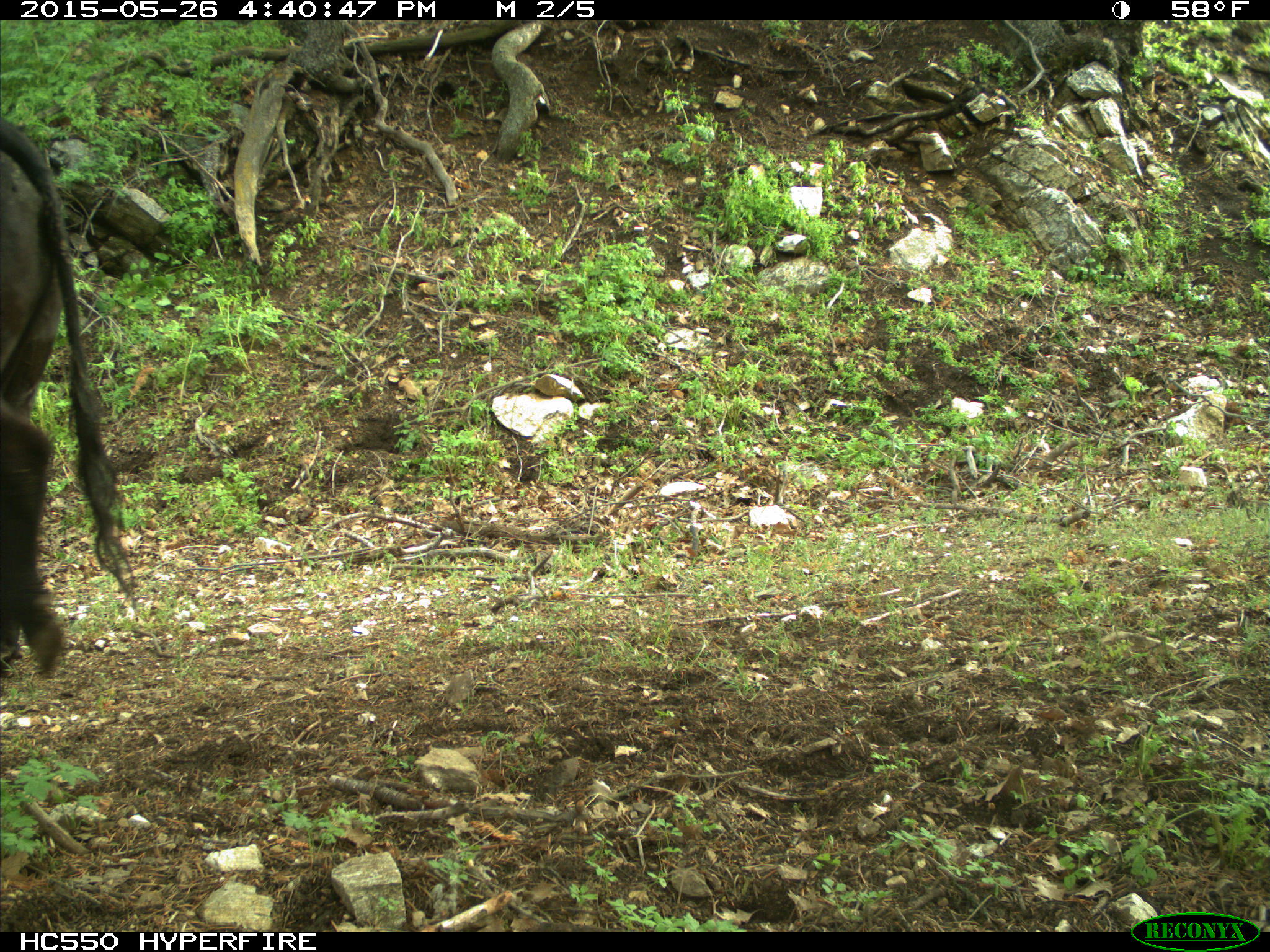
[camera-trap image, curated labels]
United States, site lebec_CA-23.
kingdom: Animalia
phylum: Chordata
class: Mammalia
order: Artiodactyla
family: Bovidae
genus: Bos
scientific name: Bos taurus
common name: domestic cow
Bos taurus (domestic cow).